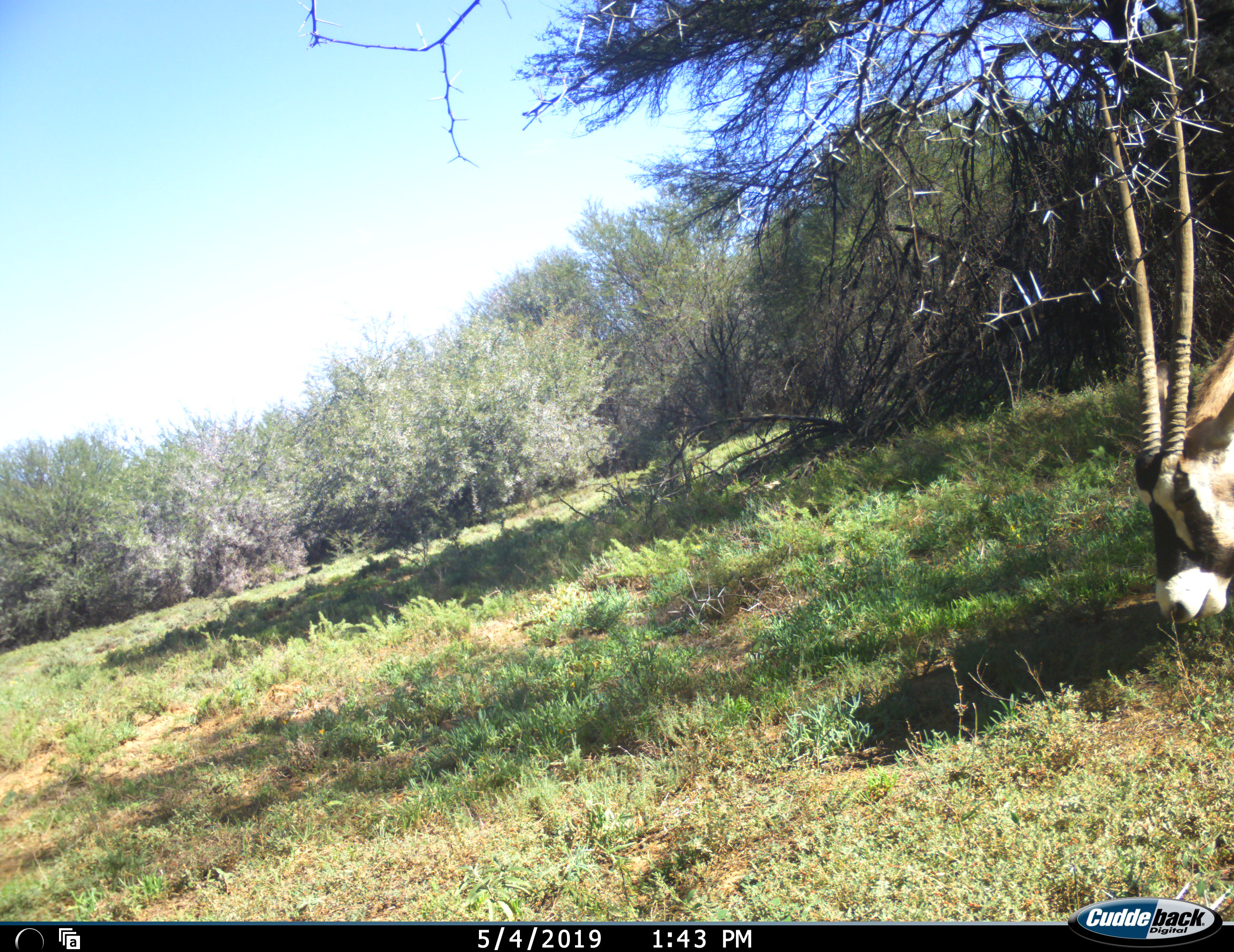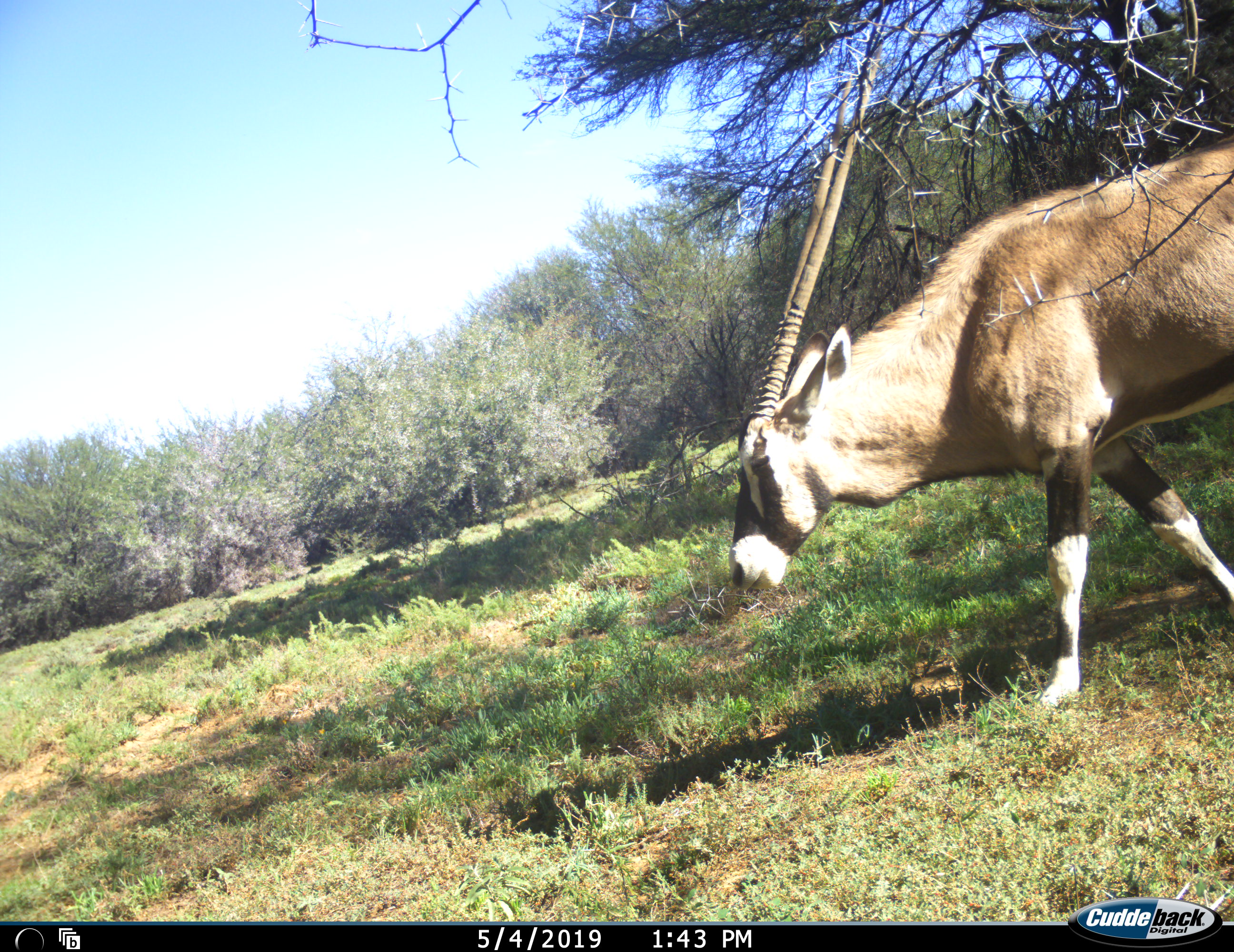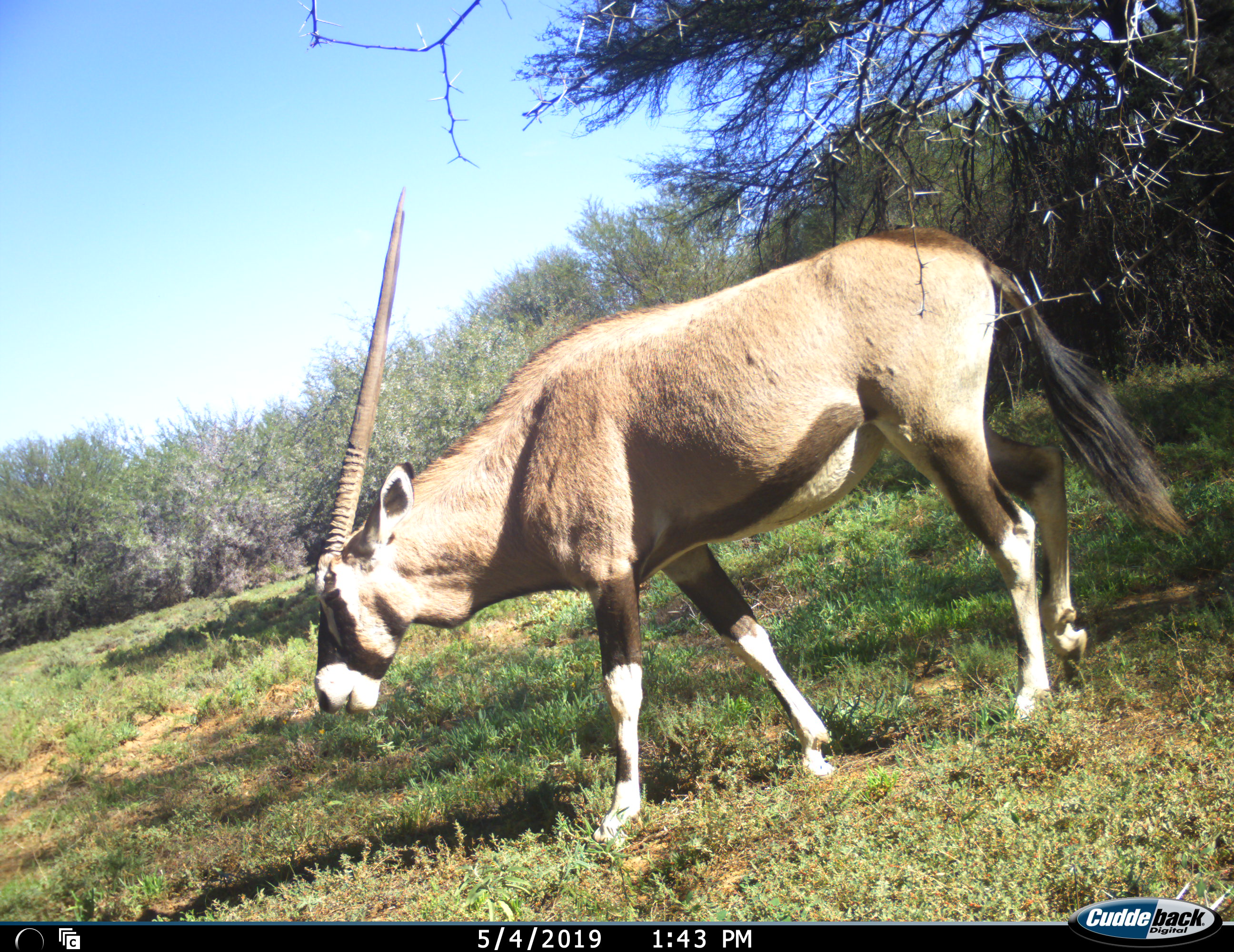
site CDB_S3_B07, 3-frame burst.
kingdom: Animalia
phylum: Chordata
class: Mammalia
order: Artiodactyla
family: Bovidae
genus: Oryx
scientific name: Oryx gazella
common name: gemsbok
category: oryx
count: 1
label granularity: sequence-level